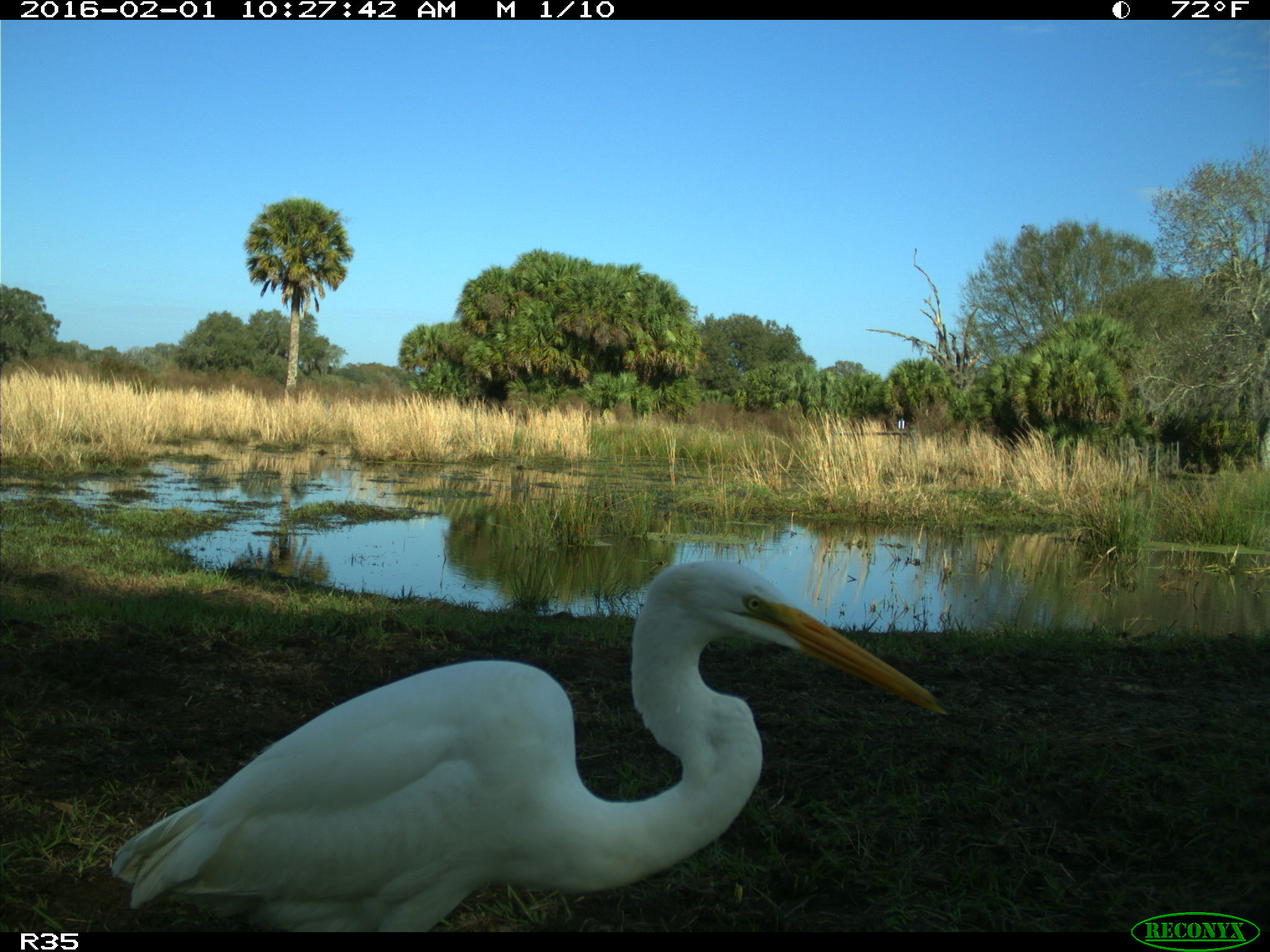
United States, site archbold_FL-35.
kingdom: Animalia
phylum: Chordata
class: Aves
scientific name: Aves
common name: birds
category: unidentified bird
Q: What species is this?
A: Unidentified bird (birds) (Aves).